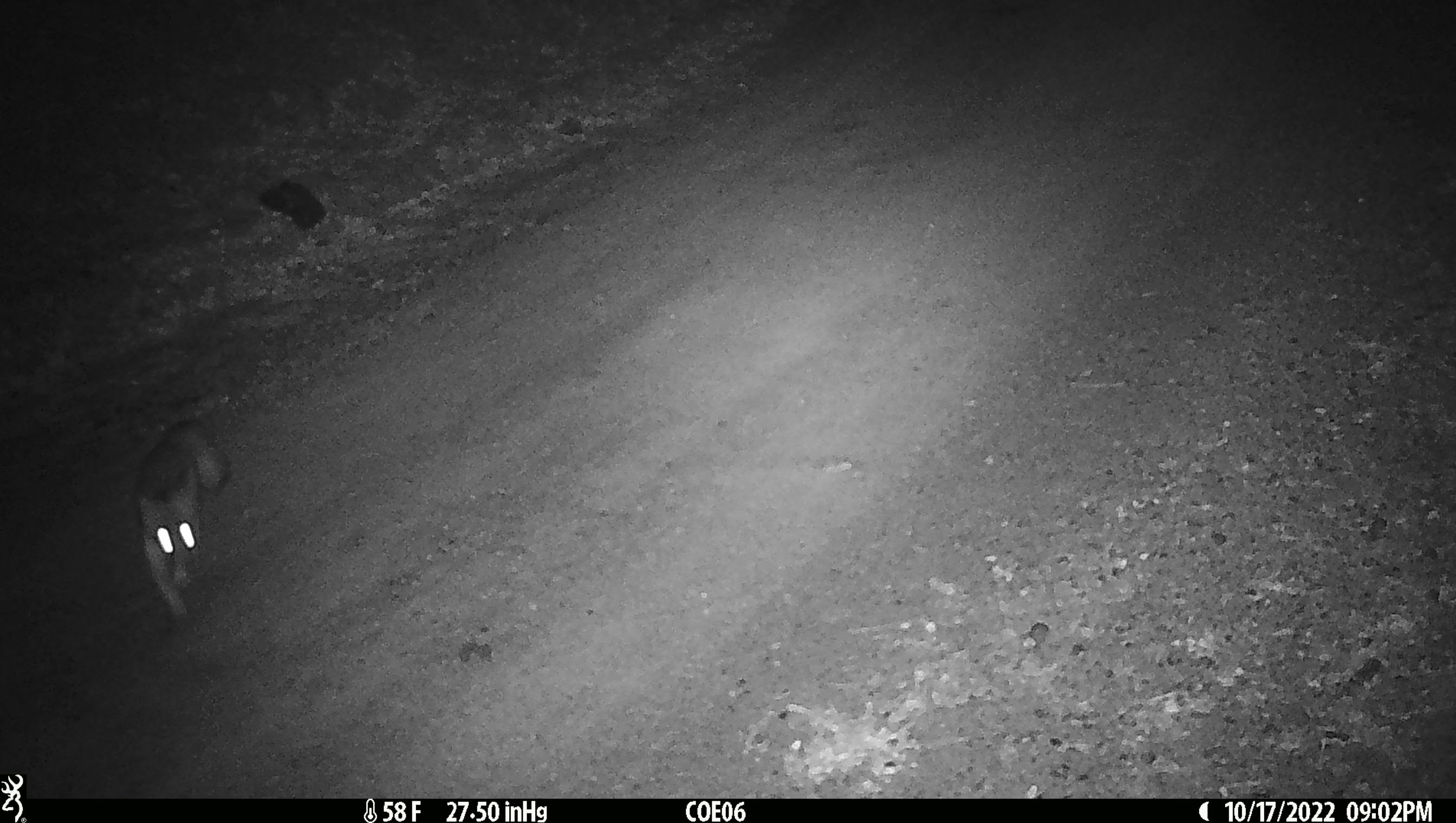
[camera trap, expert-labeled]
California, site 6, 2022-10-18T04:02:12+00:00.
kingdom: Animalia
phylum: Chordata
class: Mammalia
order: Carnivora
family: Canidae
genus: Urocyon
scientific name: Urocyon cinereoargenteus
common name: gray fox